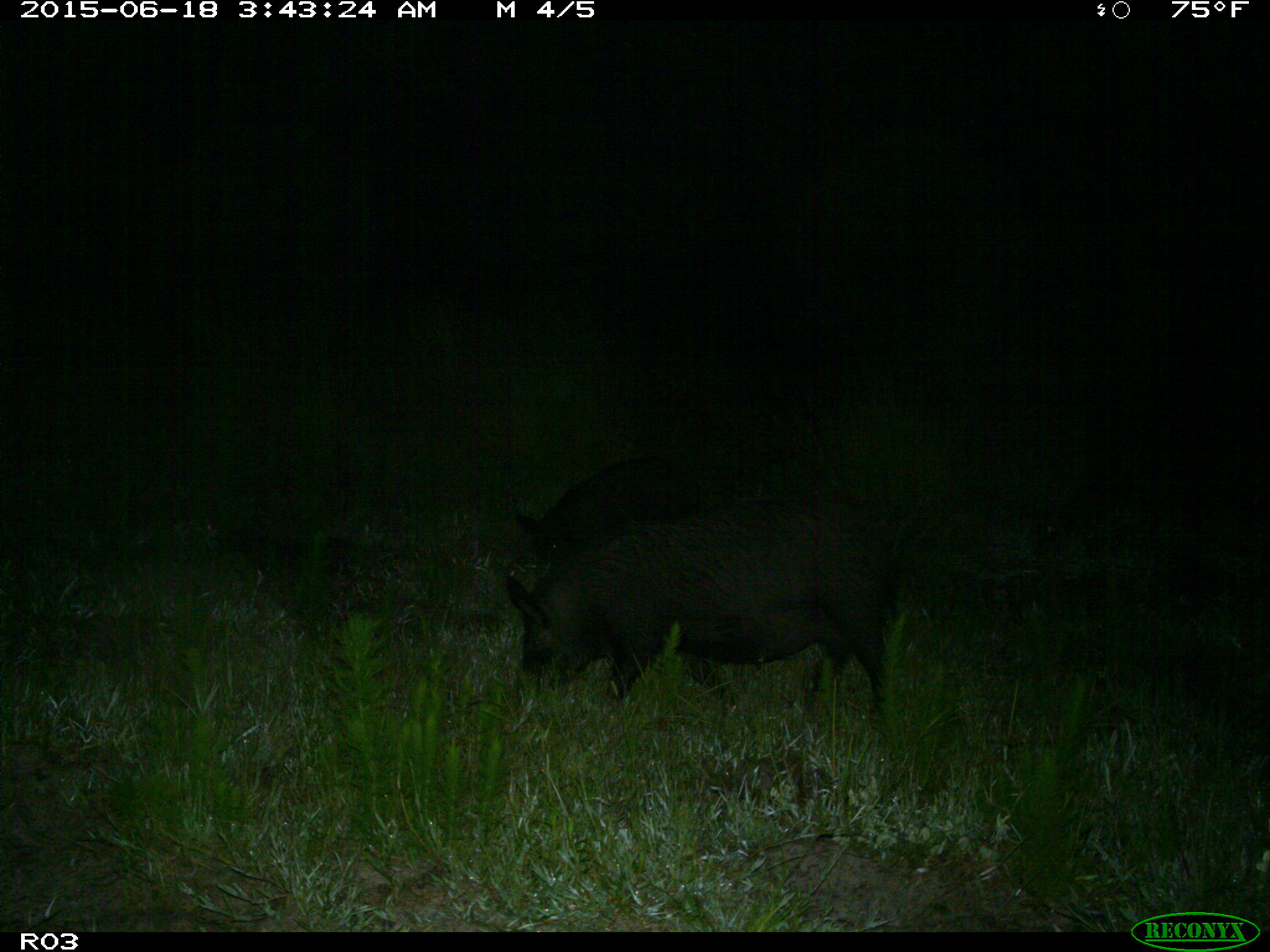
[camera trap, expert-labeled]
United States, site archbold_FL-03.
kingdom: Animalia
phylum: Chordata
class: Mammalia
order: Artiodactyla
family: Suidae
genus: Sus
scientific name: Sus scrofa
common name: wild boar